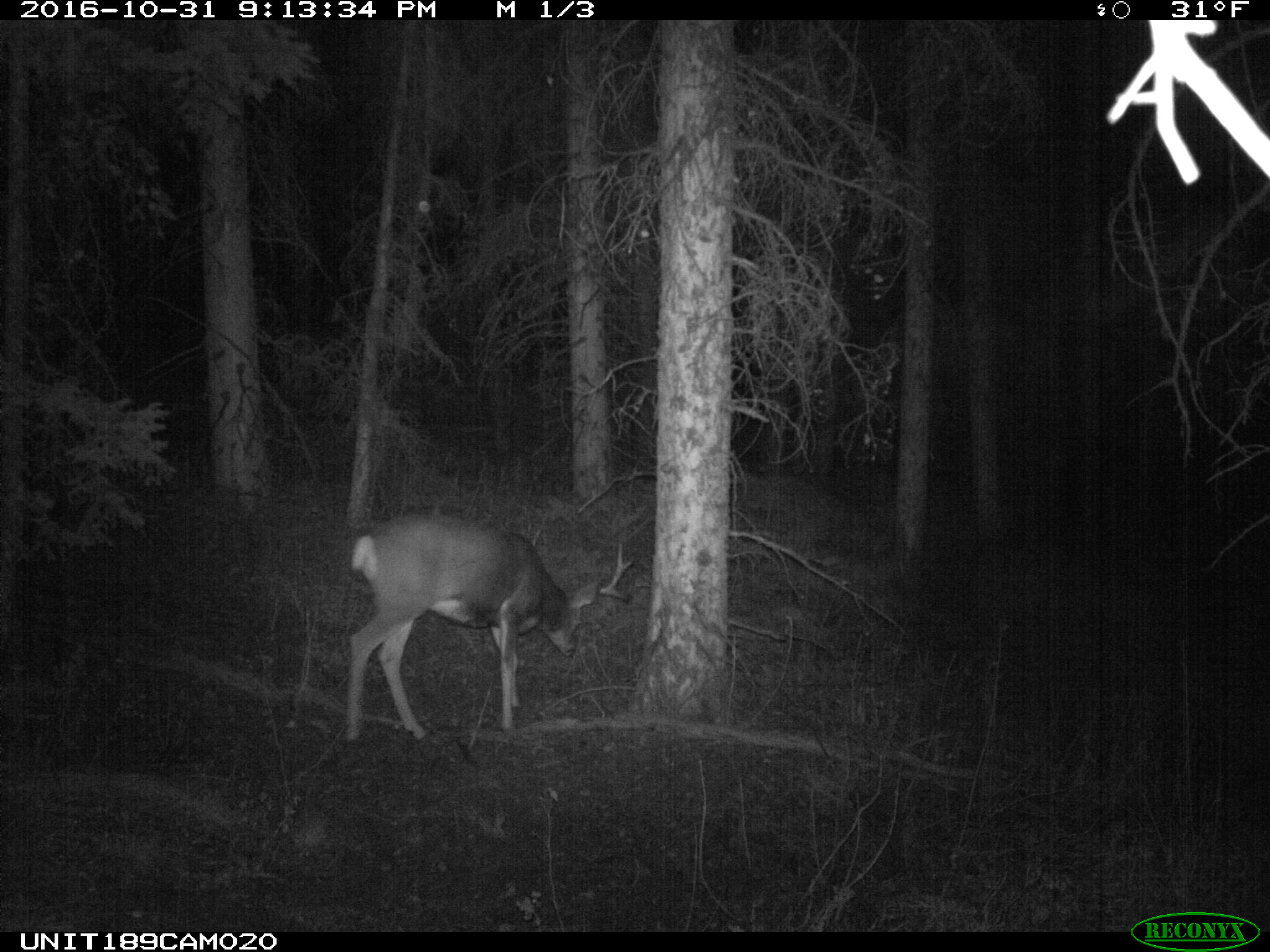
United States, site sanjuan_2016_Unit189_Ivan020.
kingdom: Animalia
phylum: Chordata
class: Mammalia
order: Artiodactyla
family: Cervidae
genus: Odocoileus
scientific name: Odocoileus hemionus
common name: mule deer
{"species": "Odocoileus hemionus (mule deer)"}